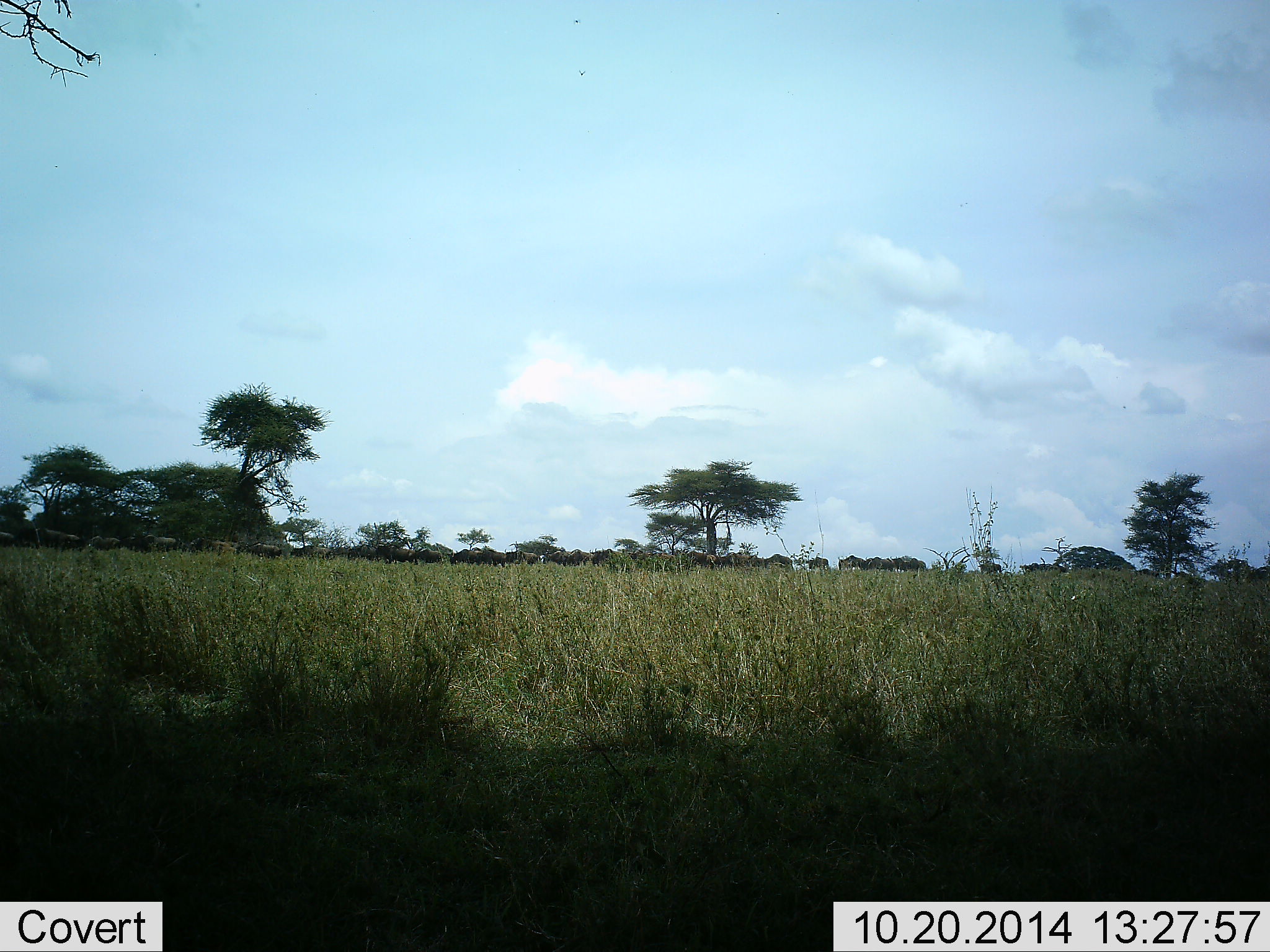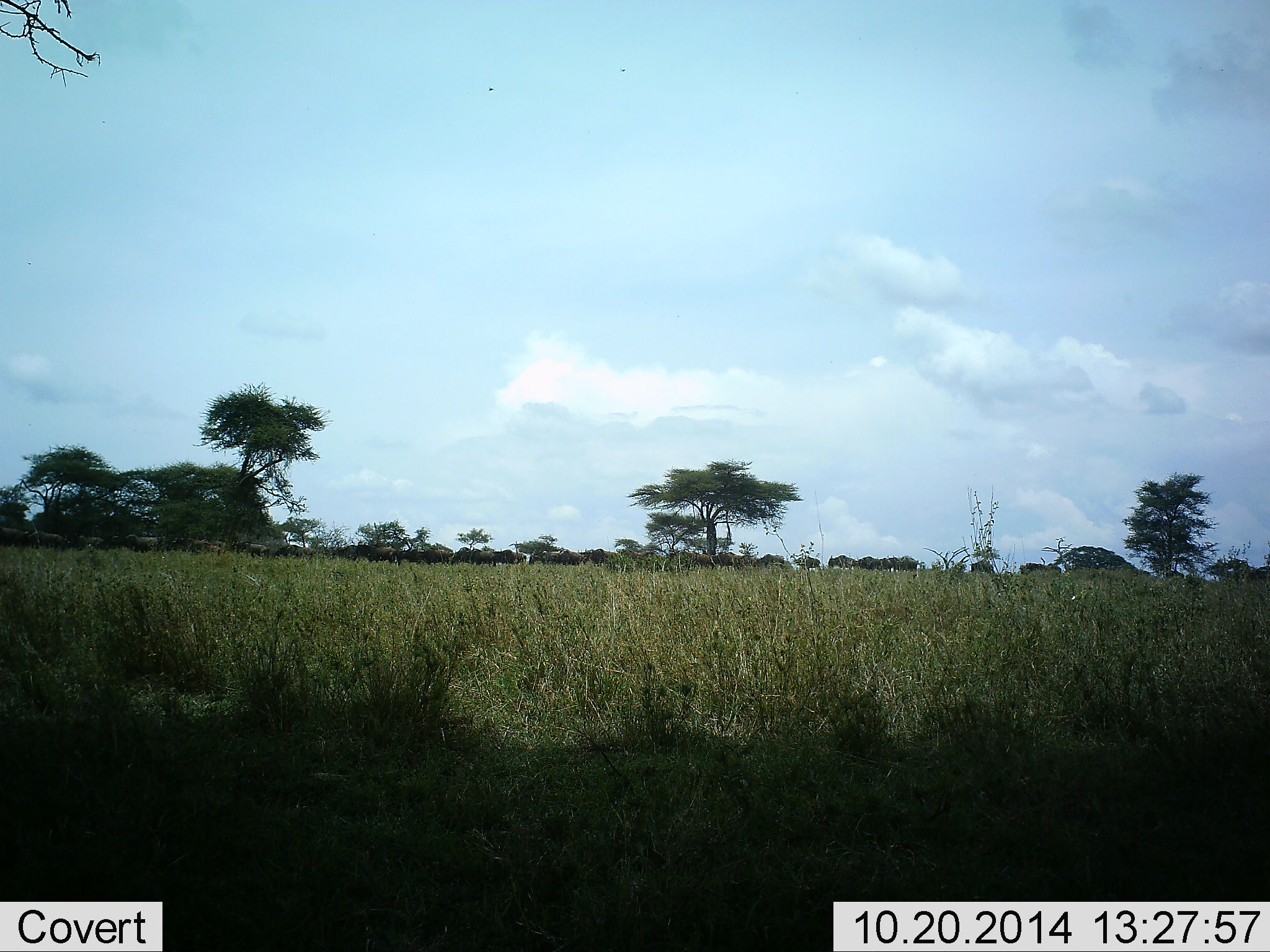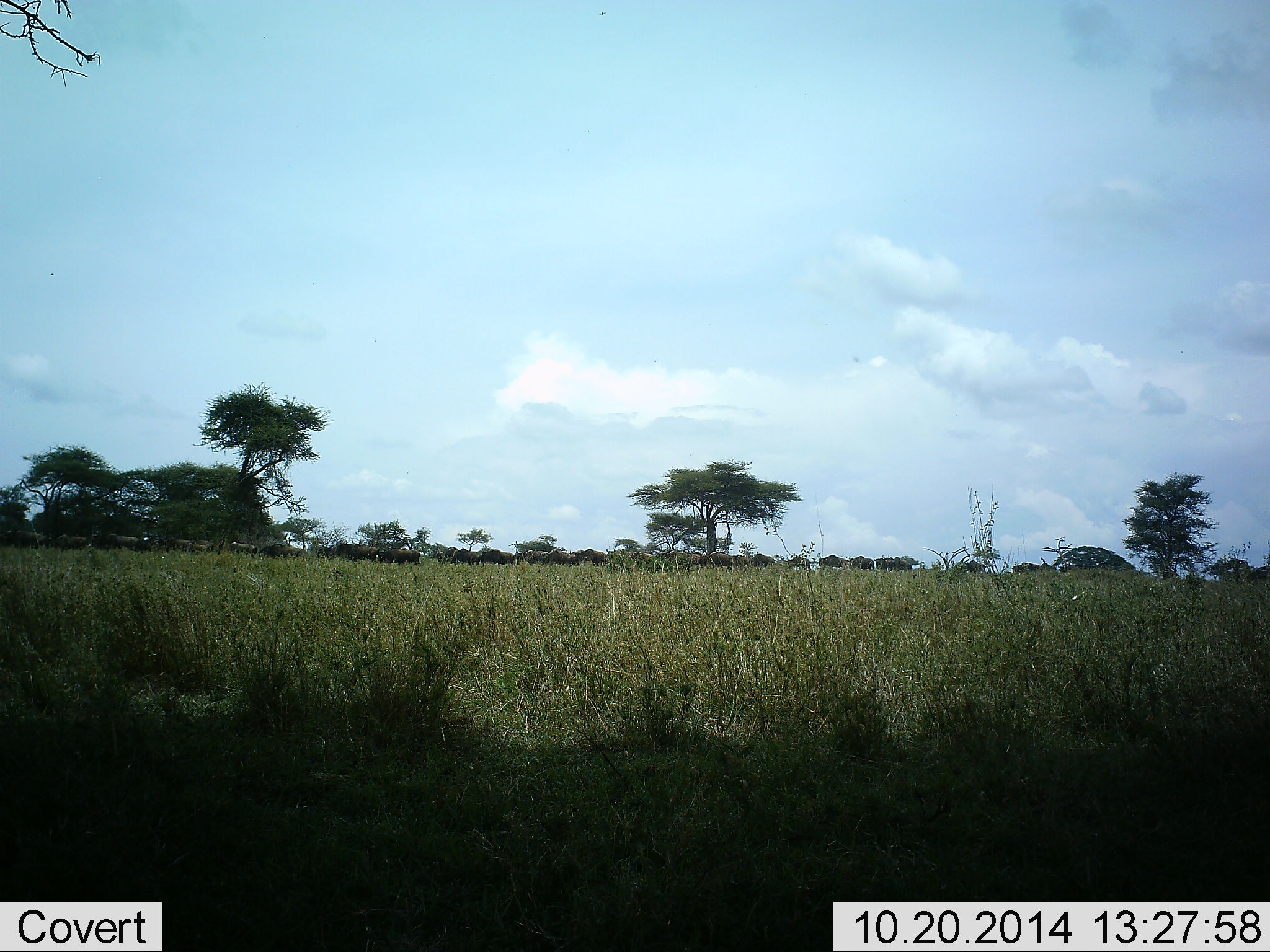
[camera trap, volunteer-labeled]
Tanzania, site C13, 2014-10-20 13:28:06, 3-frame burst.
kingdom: Animalia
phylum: Chordata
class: Mammalia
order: Artiodactyla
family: Bovidae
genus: Connochaetes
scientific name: Connochaetes taurinus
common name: blue wildebeest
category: wildebeest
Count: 51+.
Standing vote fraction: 0%.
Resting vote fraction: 0%.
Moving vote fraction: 100%.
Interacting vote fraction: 0%.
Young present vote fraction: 0%.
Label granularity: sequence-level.